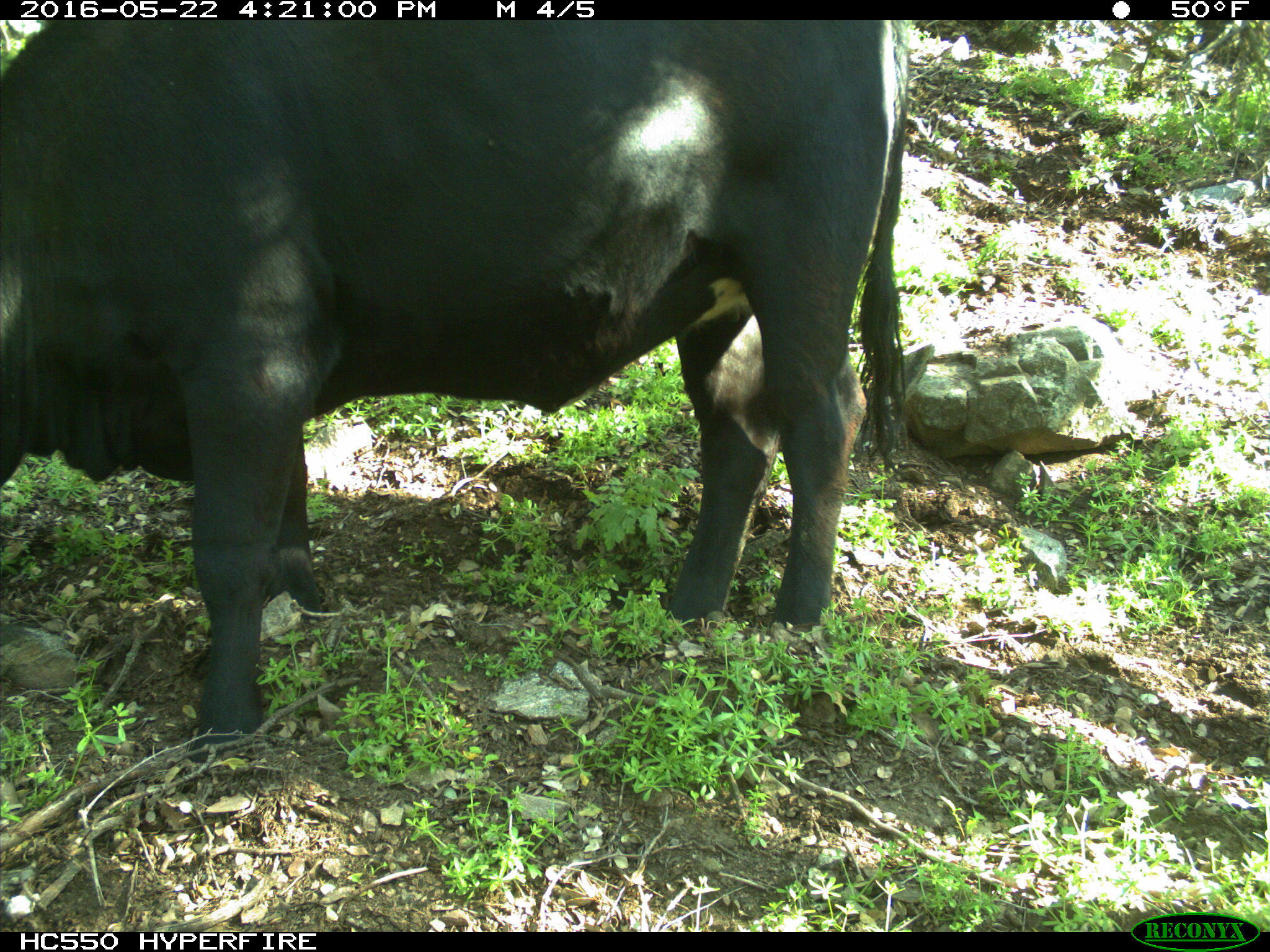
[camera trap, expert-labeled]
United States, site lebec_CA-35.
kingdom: Animalia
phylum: Chordata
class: Mammalia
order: Artiodactyla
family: Bovidae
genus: Bos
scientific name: Bos taurus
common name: domestic cow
Bos taurus (domestic cow).